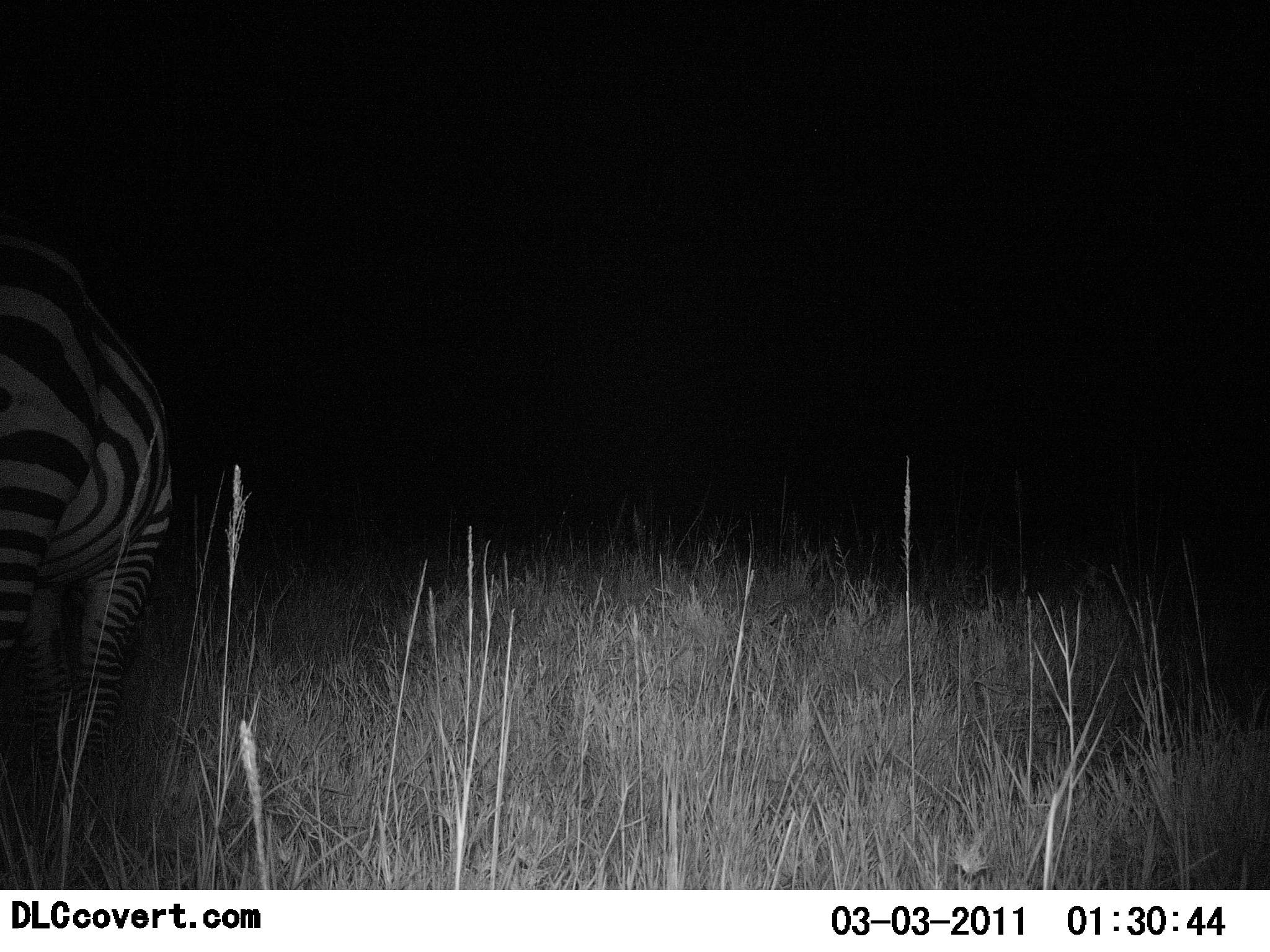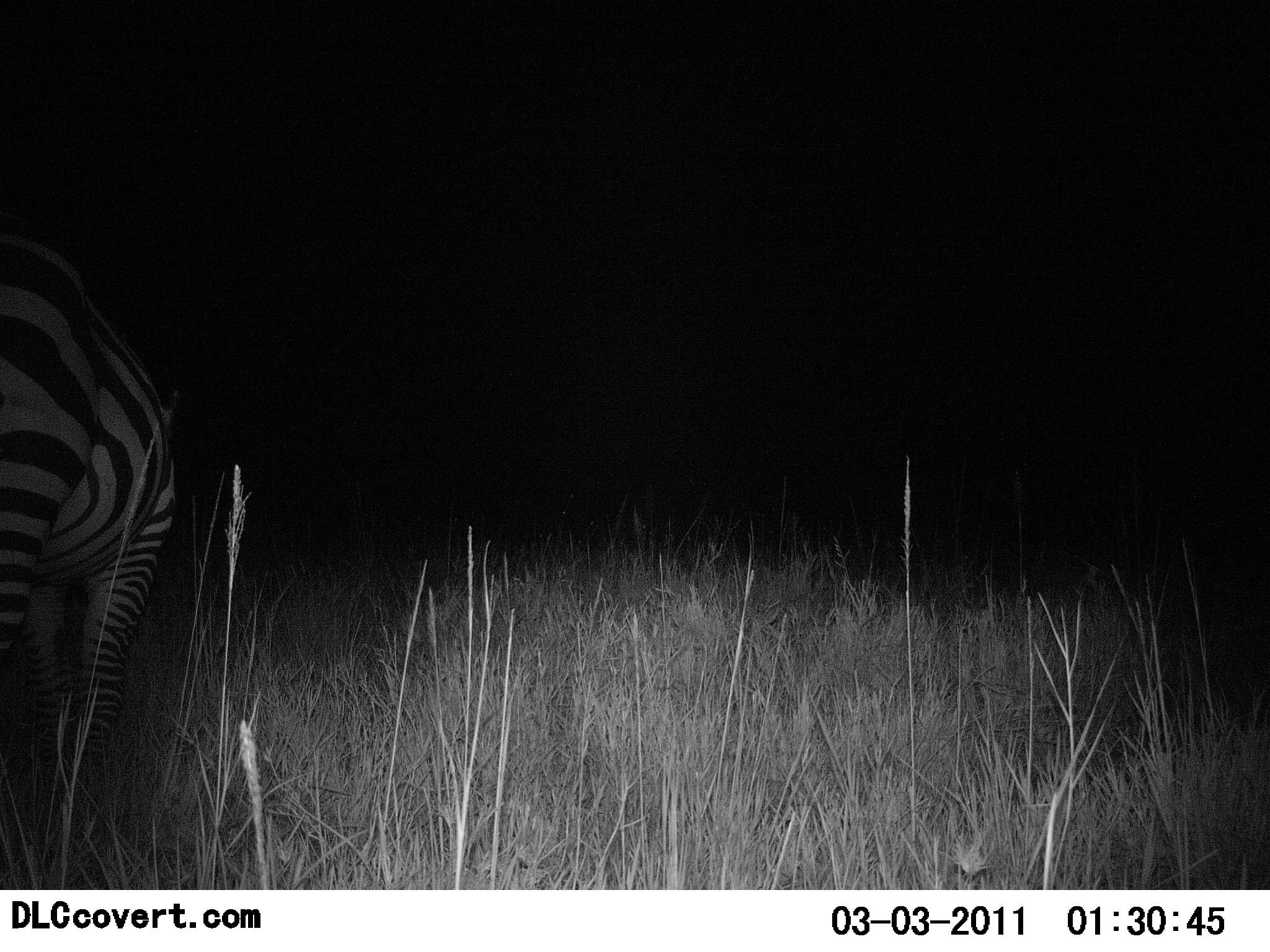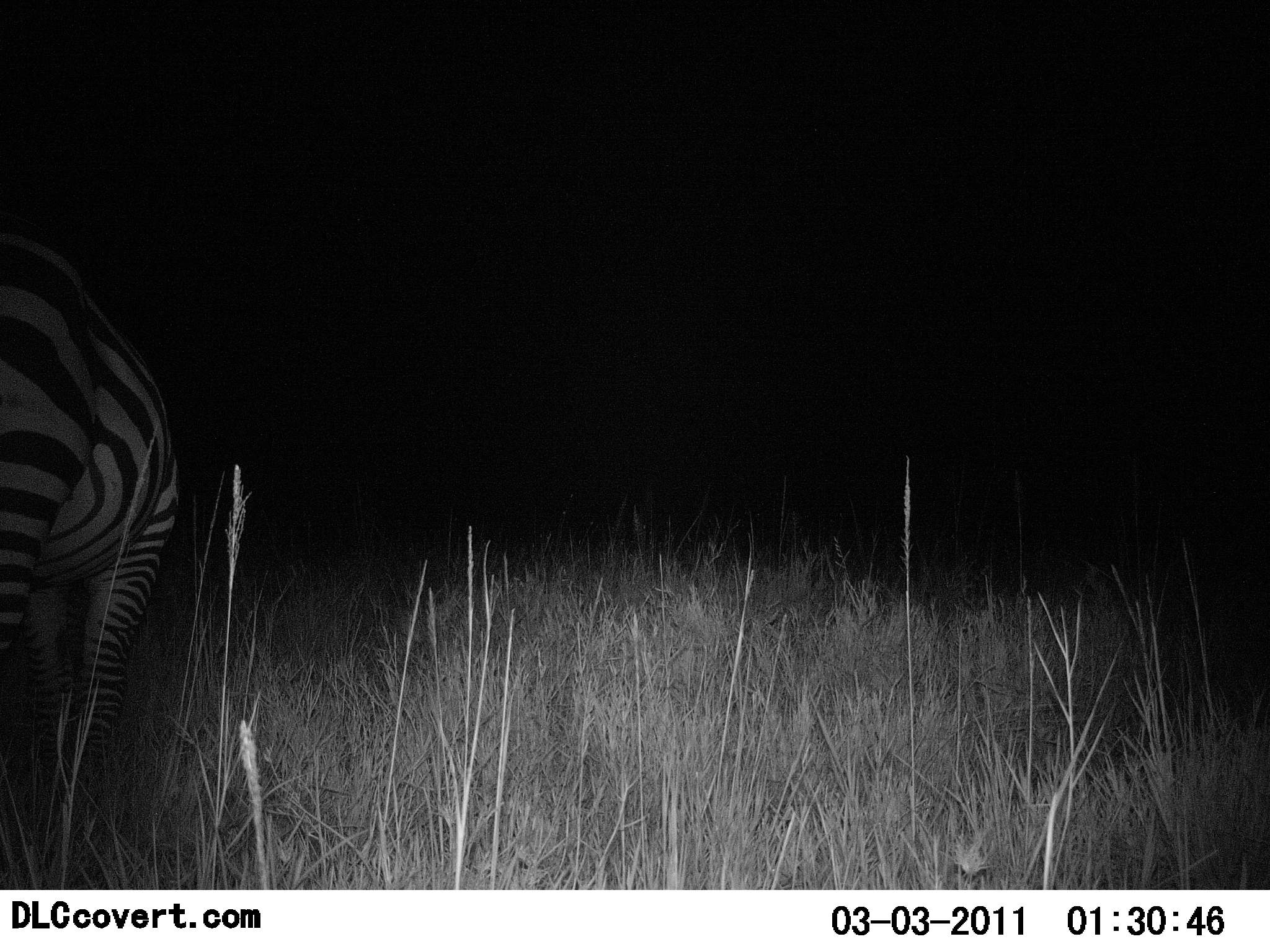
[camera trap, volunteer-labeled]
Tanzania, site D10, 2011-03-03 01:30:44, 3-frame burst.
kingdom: Animalia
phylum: Chordata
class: Mammalia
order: Perissodactyla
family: Equidae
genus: Equus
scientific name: Equus quagga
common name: plains zebra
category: zebra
Zebra (plains zebra) (Equus quagga), count 1. Behavior (volunteer vote fractions): standing 67%, resting 0%, moving 0%, interacting 0%. Young present (vote fraction): 0%. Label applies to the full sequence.